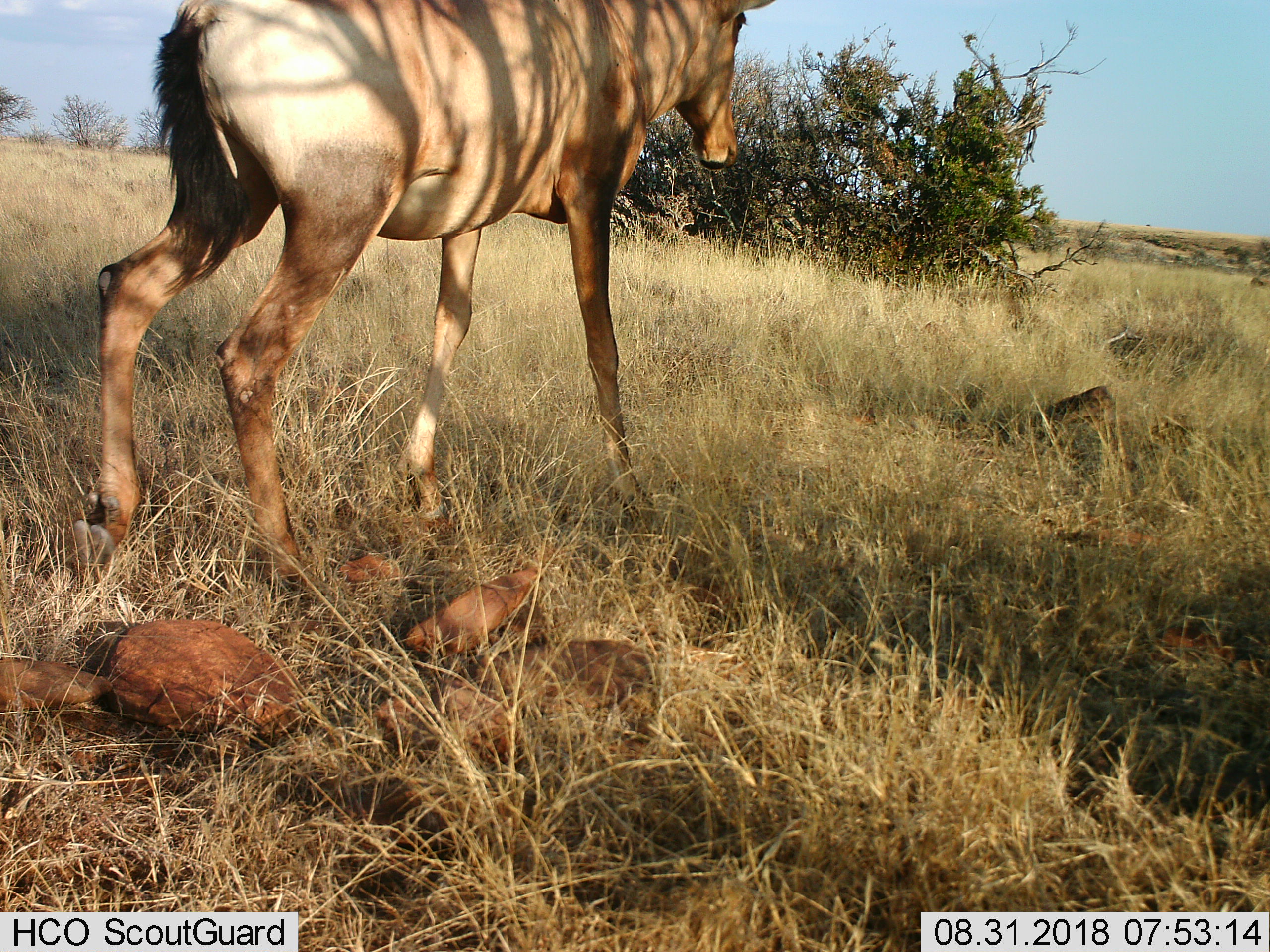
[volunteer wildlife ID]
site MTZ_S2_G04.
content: unidentified animal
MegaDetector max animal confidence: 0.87